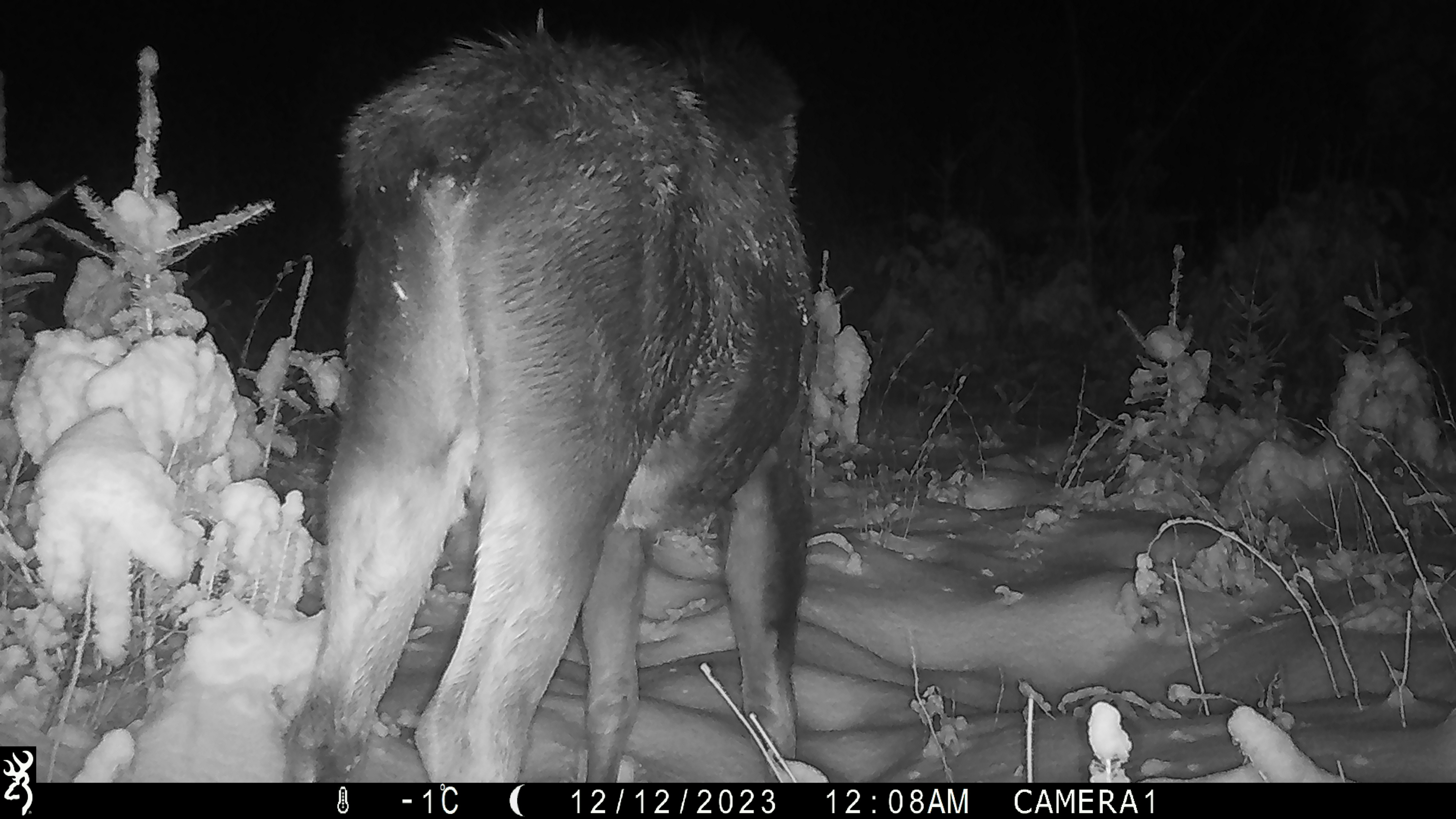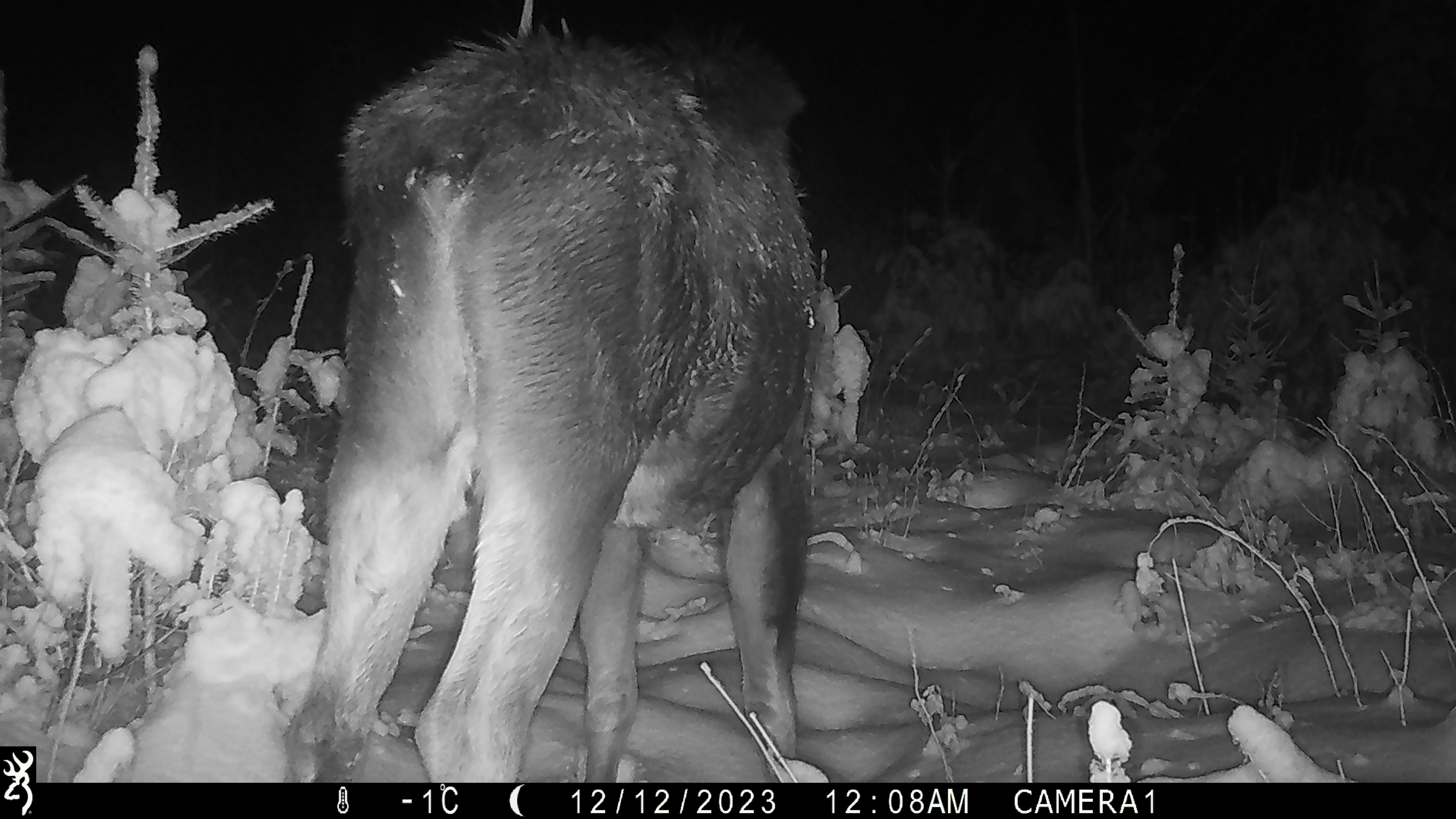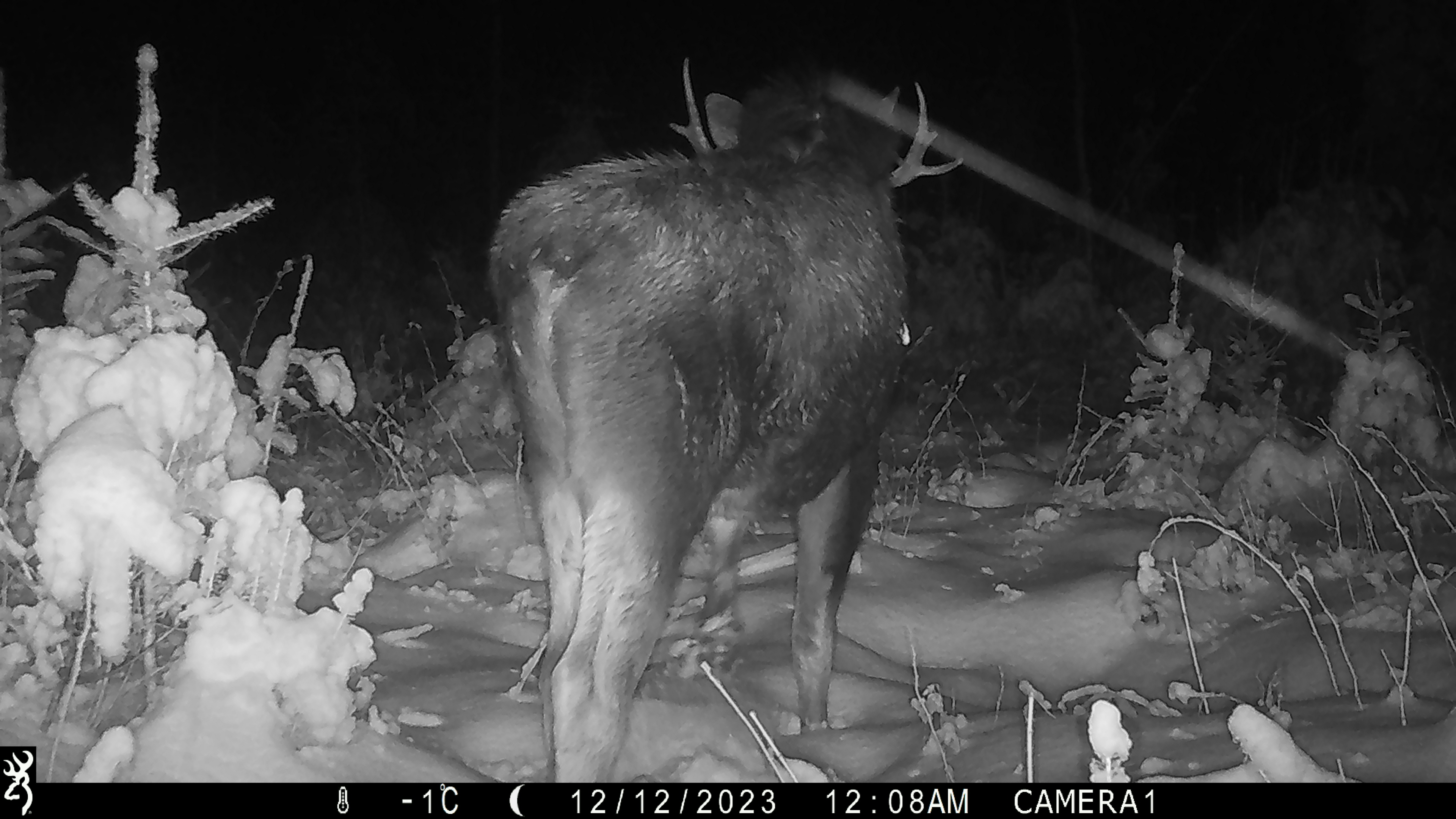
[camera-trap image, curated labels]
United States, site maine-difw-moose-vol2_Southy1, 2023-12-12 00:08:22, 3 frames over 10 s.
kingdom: Animalia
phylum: Chordata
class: Mammalia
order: Artiodactyla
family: Cervidae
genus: Alces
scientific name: Alces alces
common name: moose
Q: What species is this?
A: Moose (Alces alces).